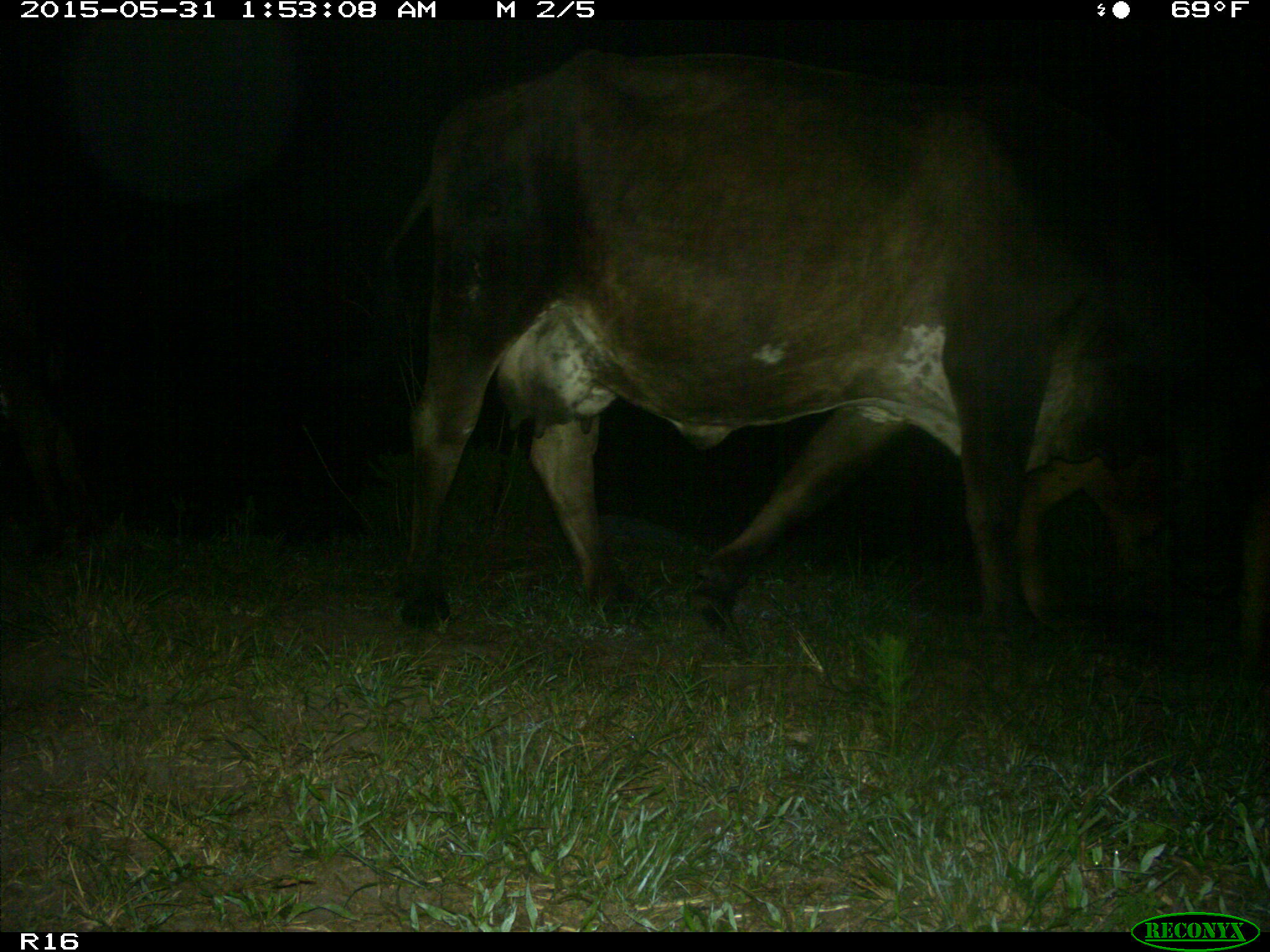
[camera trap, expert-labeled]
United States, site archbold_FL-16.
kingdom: Animalia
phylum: Chordata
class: Mammalia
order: Artiodactyla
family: Bovidae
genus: Bos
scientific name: Bos taurus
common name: domestic cow